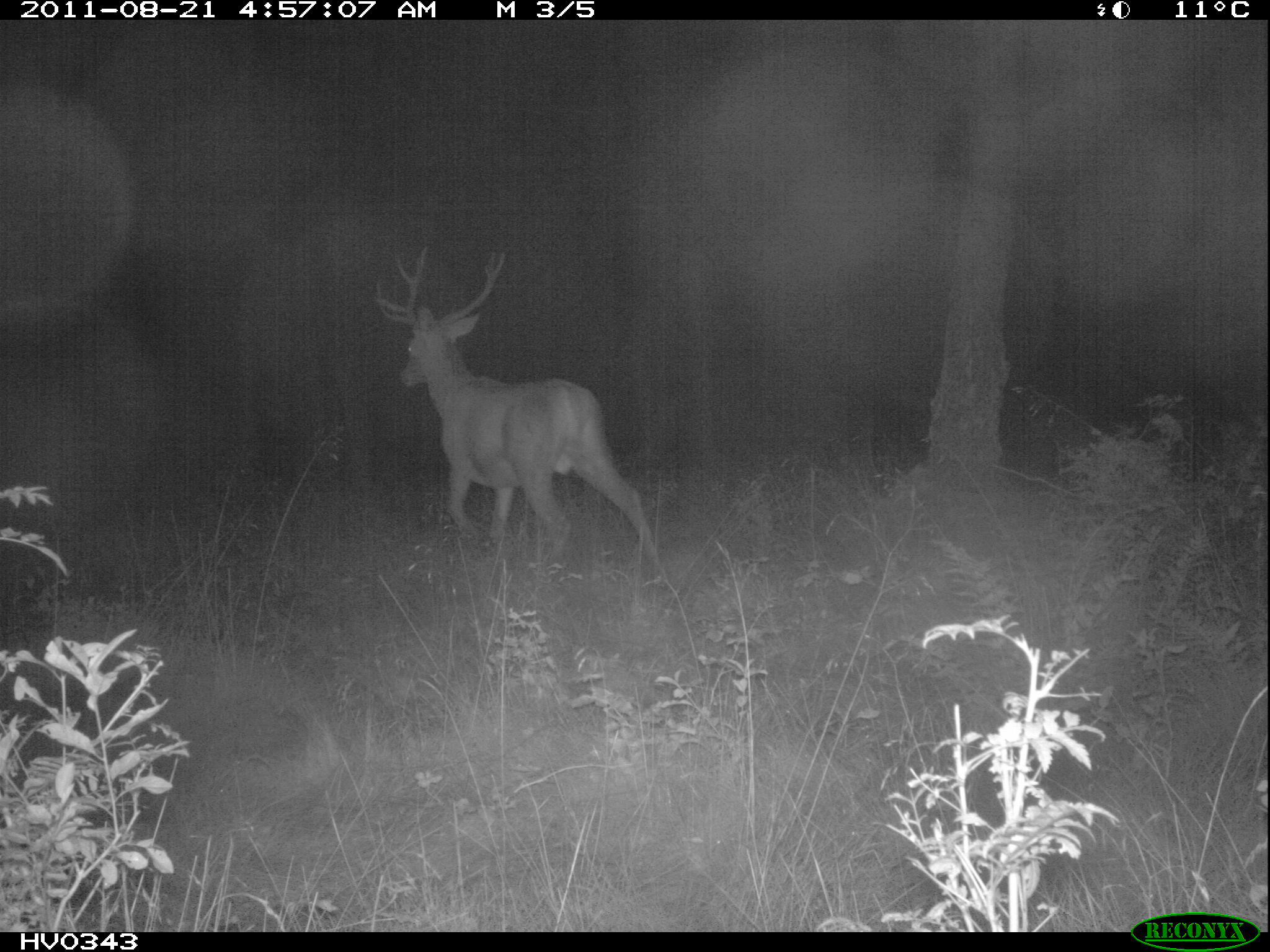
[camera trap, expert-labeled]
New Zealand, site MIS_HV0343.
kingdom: Animalia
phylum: Chordata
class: Mammalia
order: Artiodactyla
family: Cervidae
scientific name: Cervidae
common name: deer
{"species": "deer (Cervidae)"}